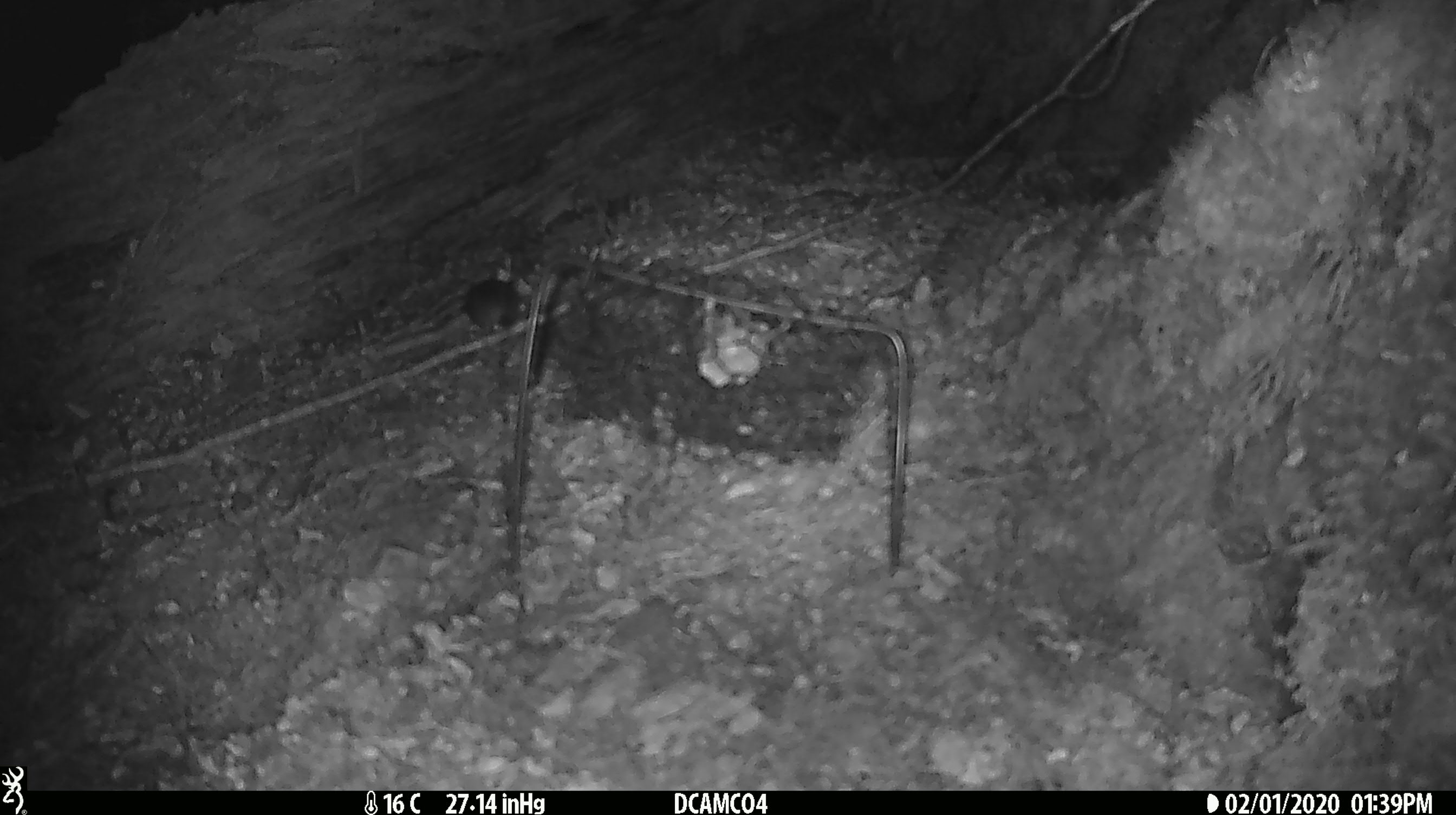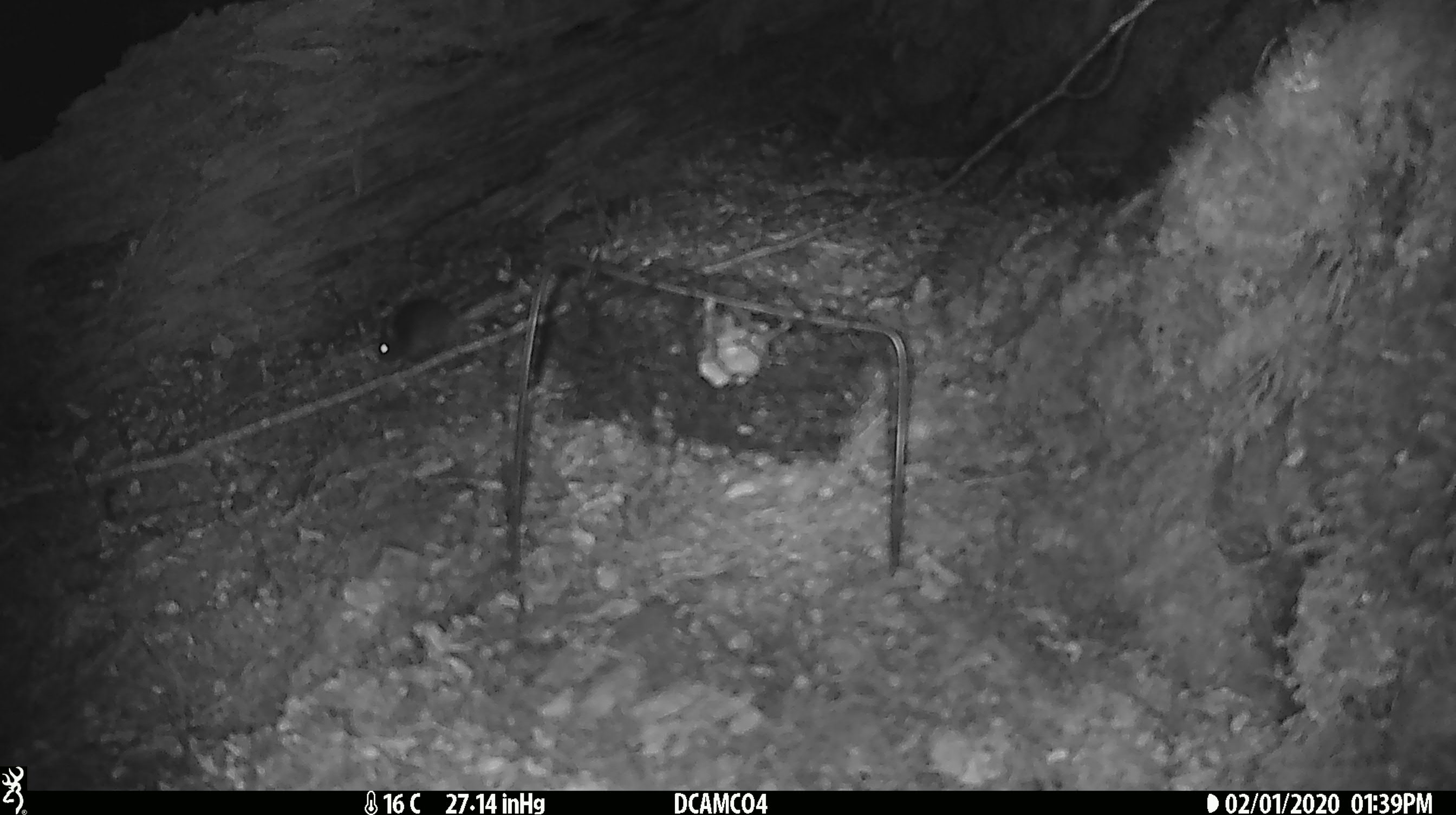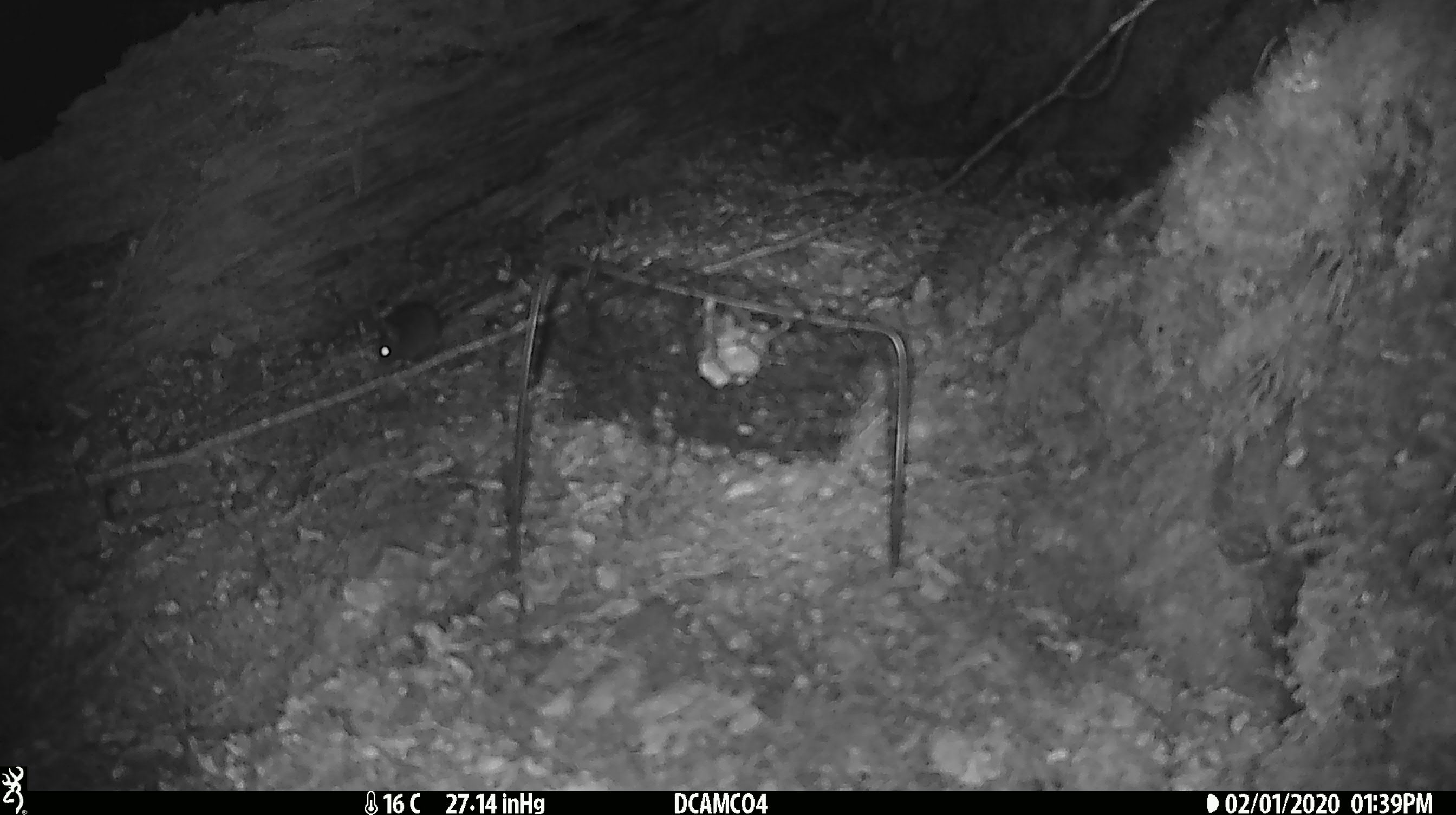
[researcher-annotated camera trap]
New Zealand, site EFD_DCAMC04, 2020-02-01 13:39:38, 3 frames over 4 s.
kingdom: Animalia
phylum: Chordata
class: Mammalia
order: Rodentia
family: Muridae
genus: Mus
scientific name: Mus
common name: mouse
Mouse (Mus).